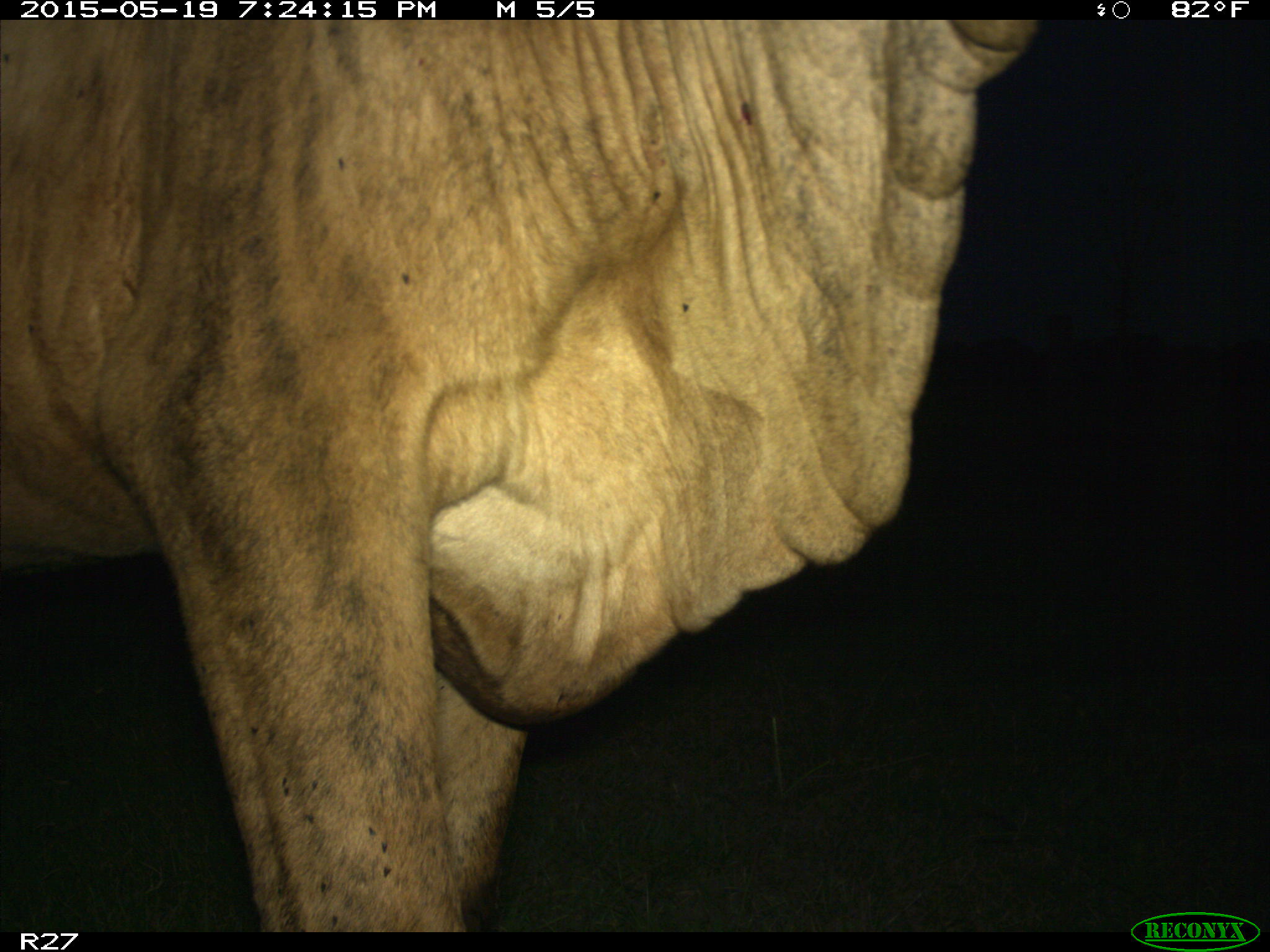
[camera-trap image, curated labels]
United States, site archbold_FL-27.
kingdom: Animalia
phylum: Chordata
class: Mammalia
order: Artiodactyla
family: Bovidae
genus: Bos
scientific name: Bos taurus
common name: domestic cow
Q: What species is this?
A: Bos taurus (domestic cow).